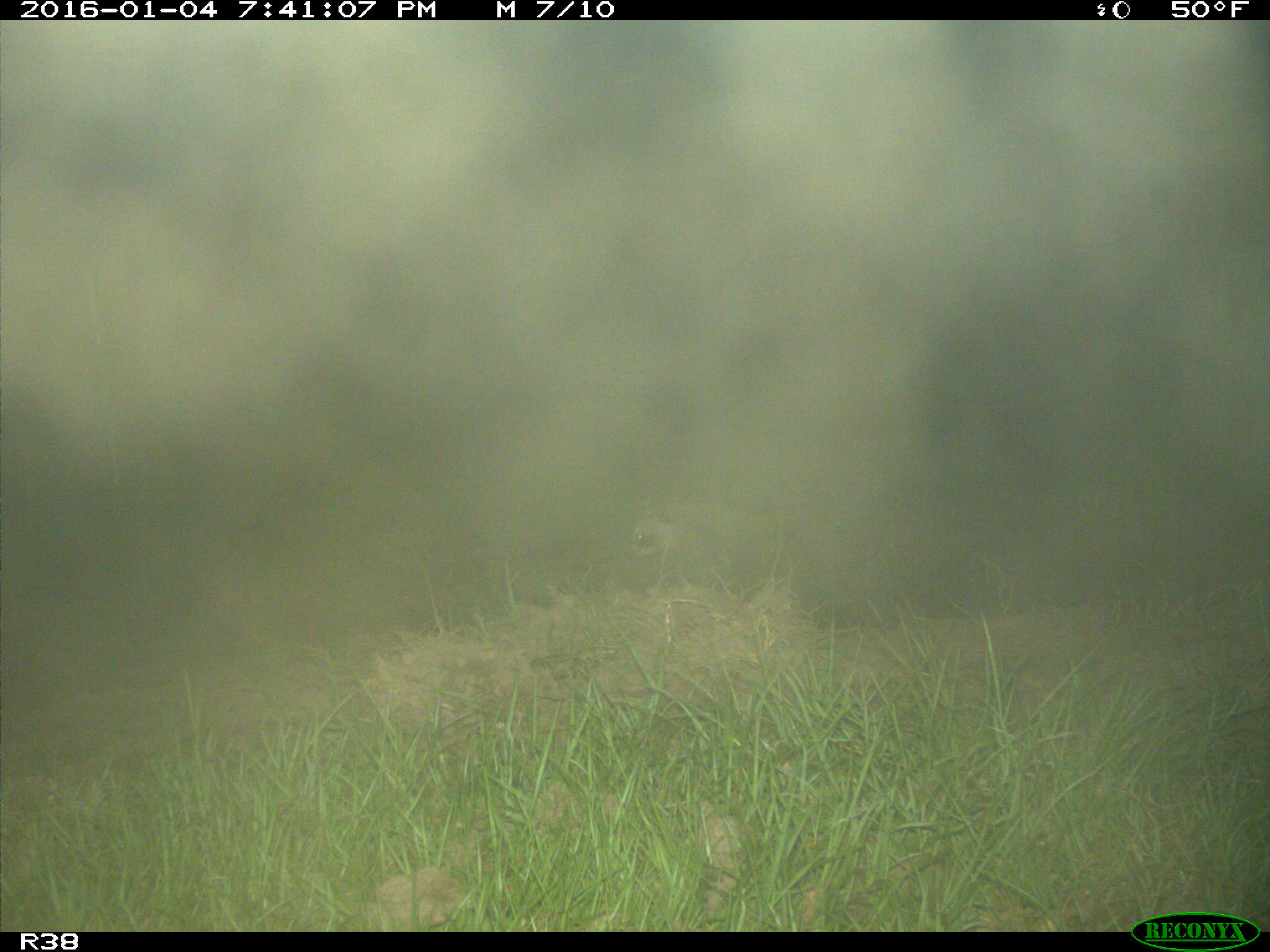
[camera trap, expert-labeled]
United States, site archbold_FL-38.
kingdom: Animalia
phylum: Chordata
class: Mammalia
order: Carnivora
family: Procyonidae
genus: Procyon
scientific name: Procyon lotor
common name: common raccoon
Procyon lotor (common raccoon).